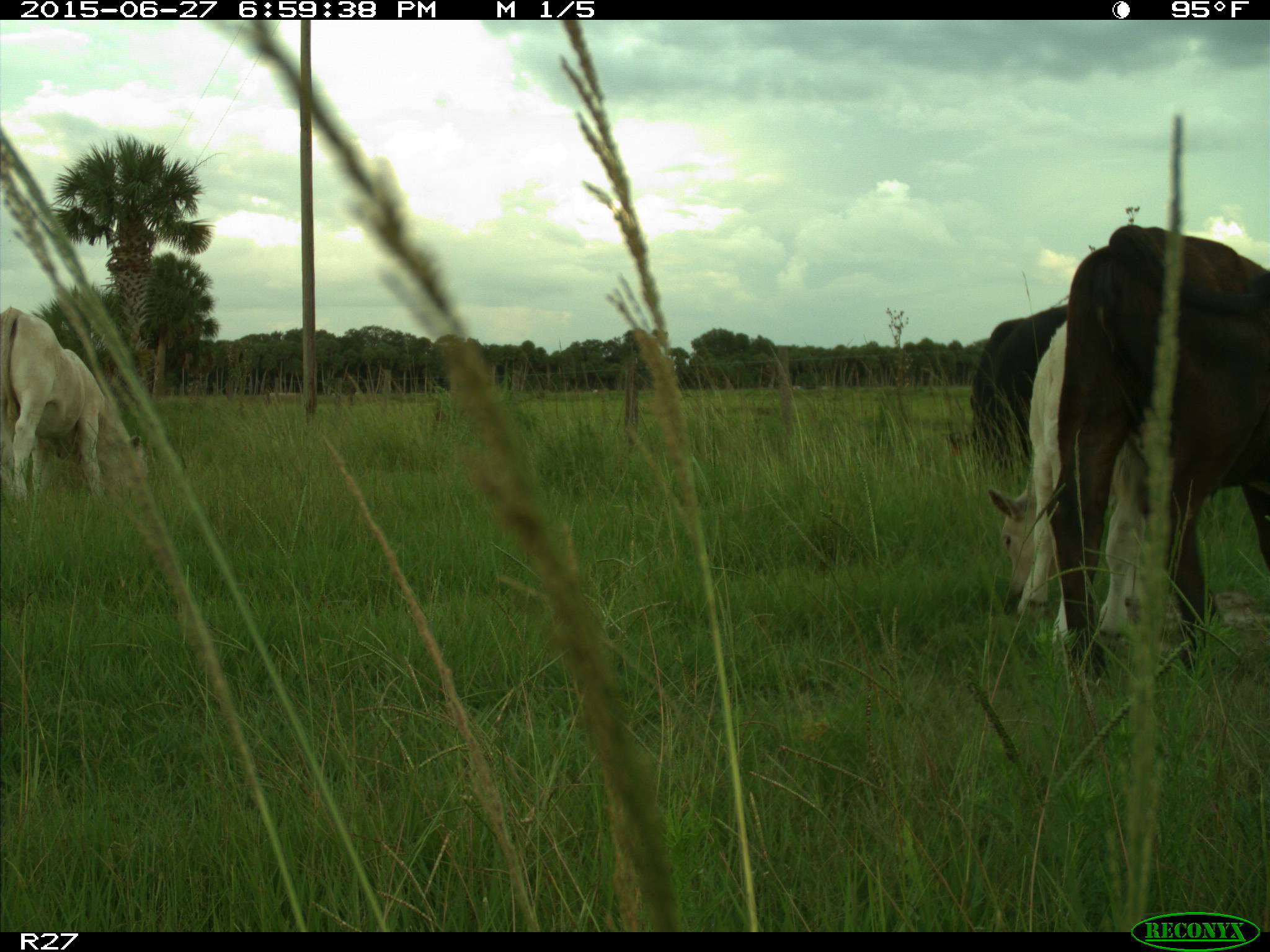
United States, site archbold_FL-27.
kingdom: Animalia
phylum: Chordata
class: Mammalia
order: Artiodactyla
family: Bovidae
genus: Bos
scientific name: Bos taurus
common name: domestic cow